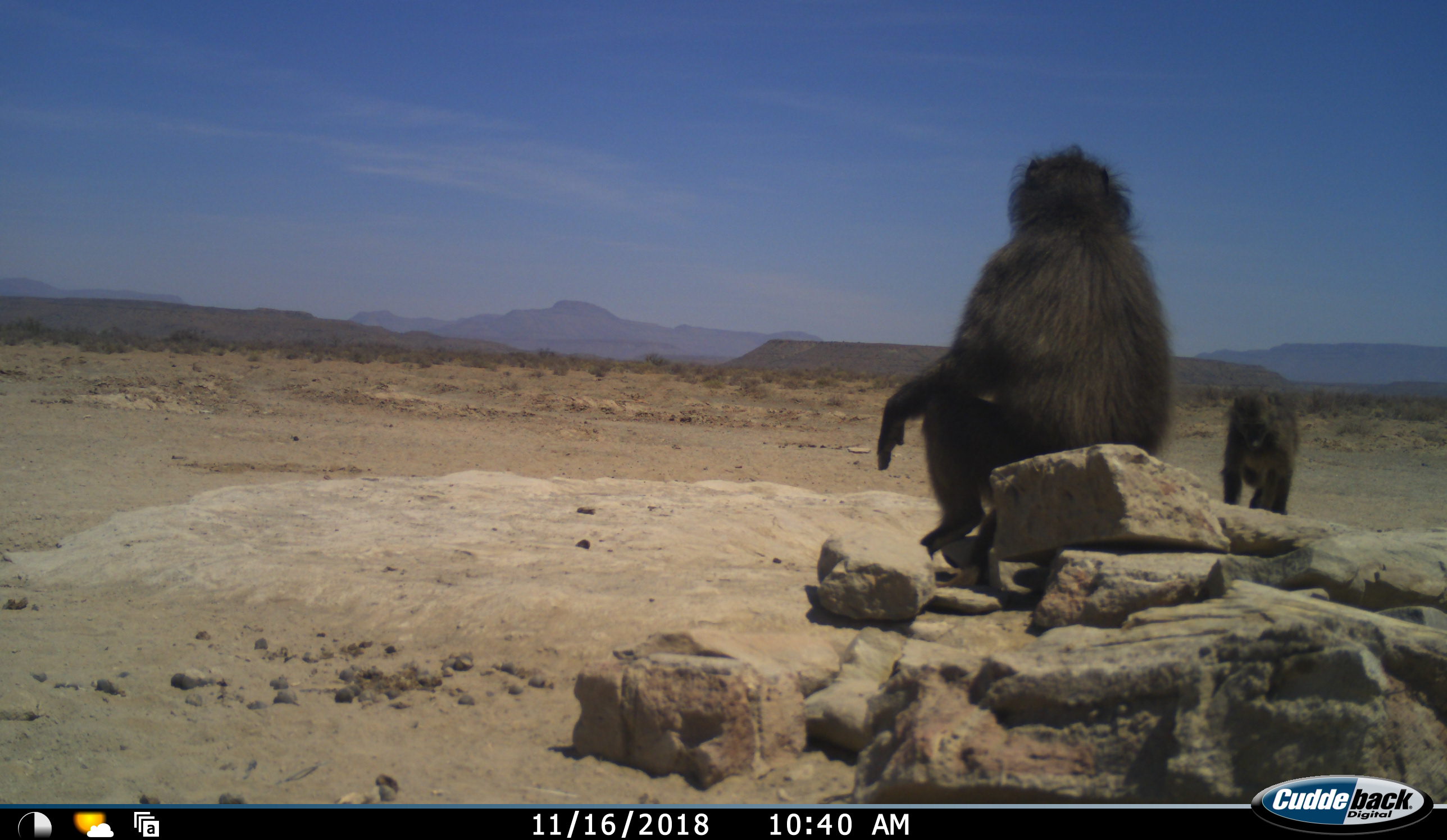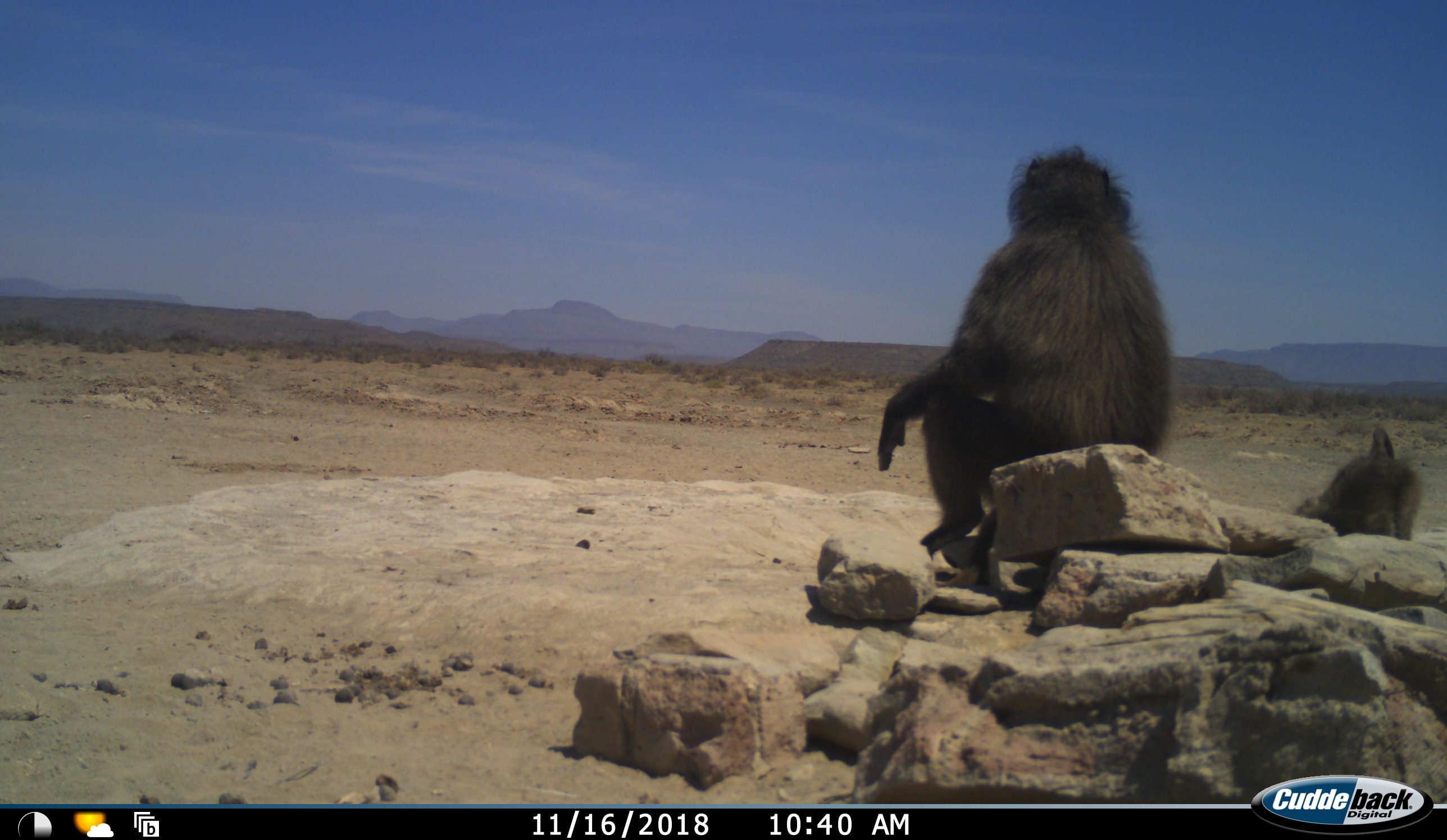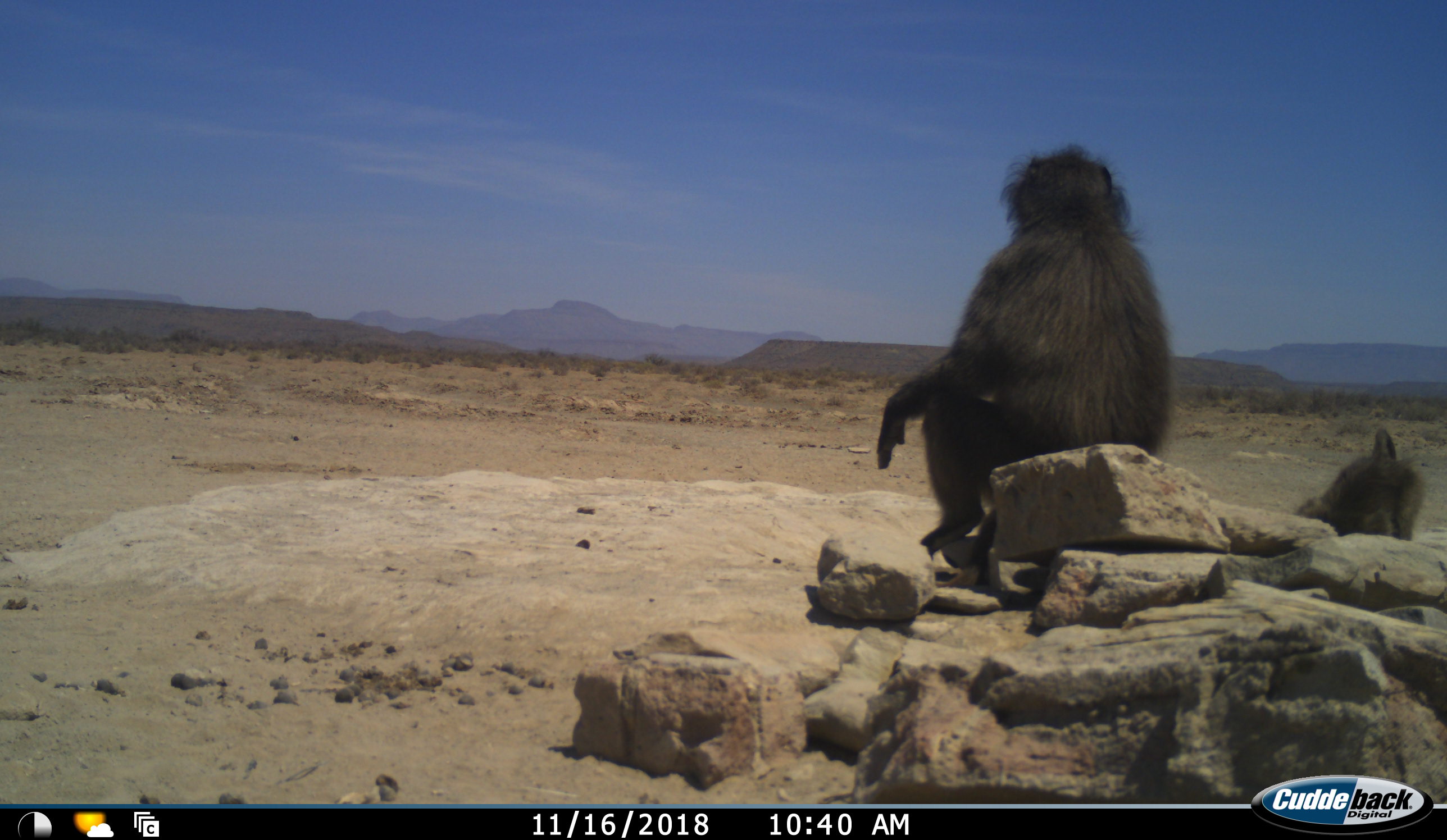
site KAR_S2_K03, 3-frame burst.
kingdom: Animalia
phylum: Chordata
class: Mammalia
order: Primates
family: Cercopithecidae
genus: Papio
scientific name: Papio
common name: baboon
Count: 2.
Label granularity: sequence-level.